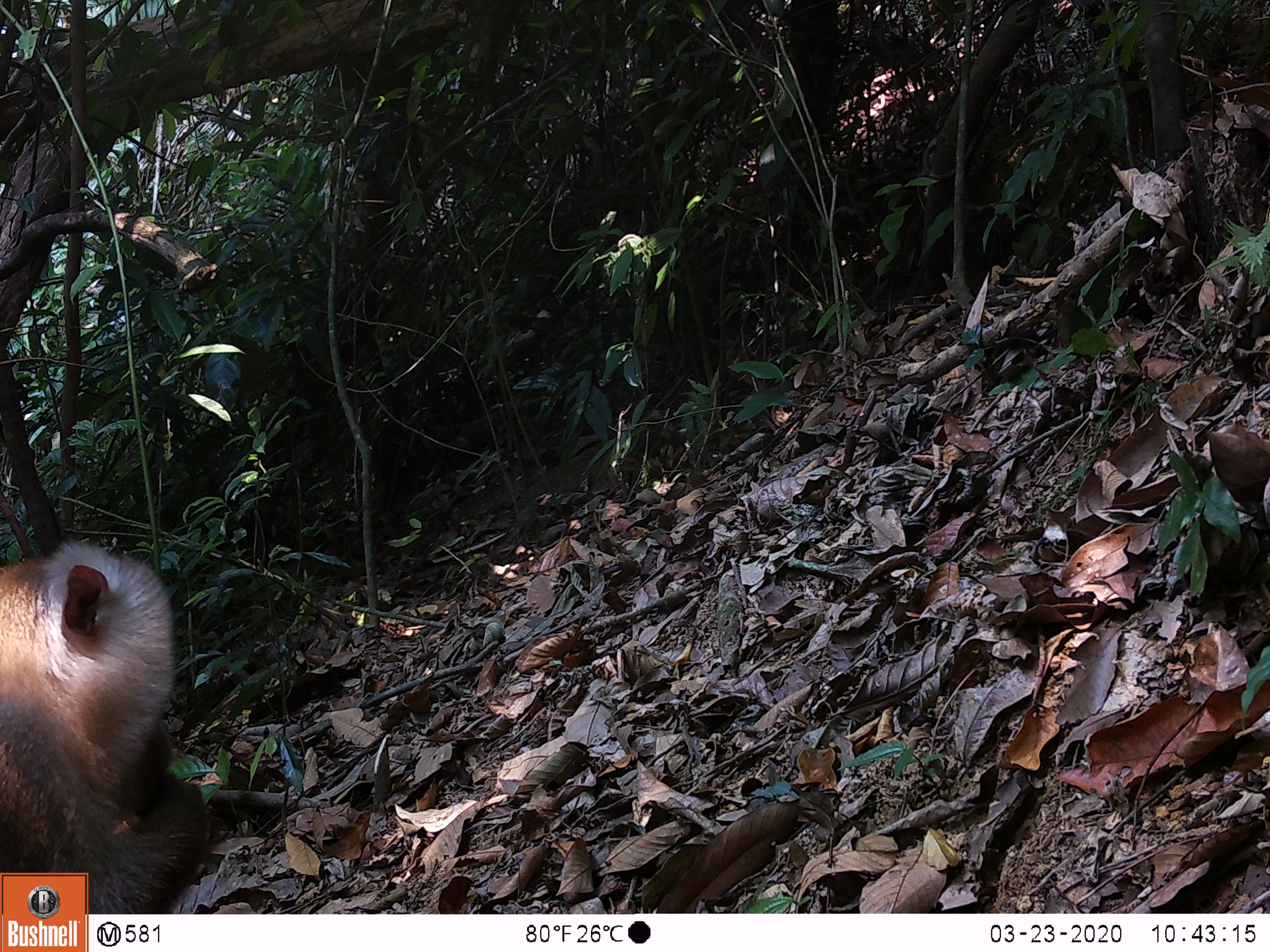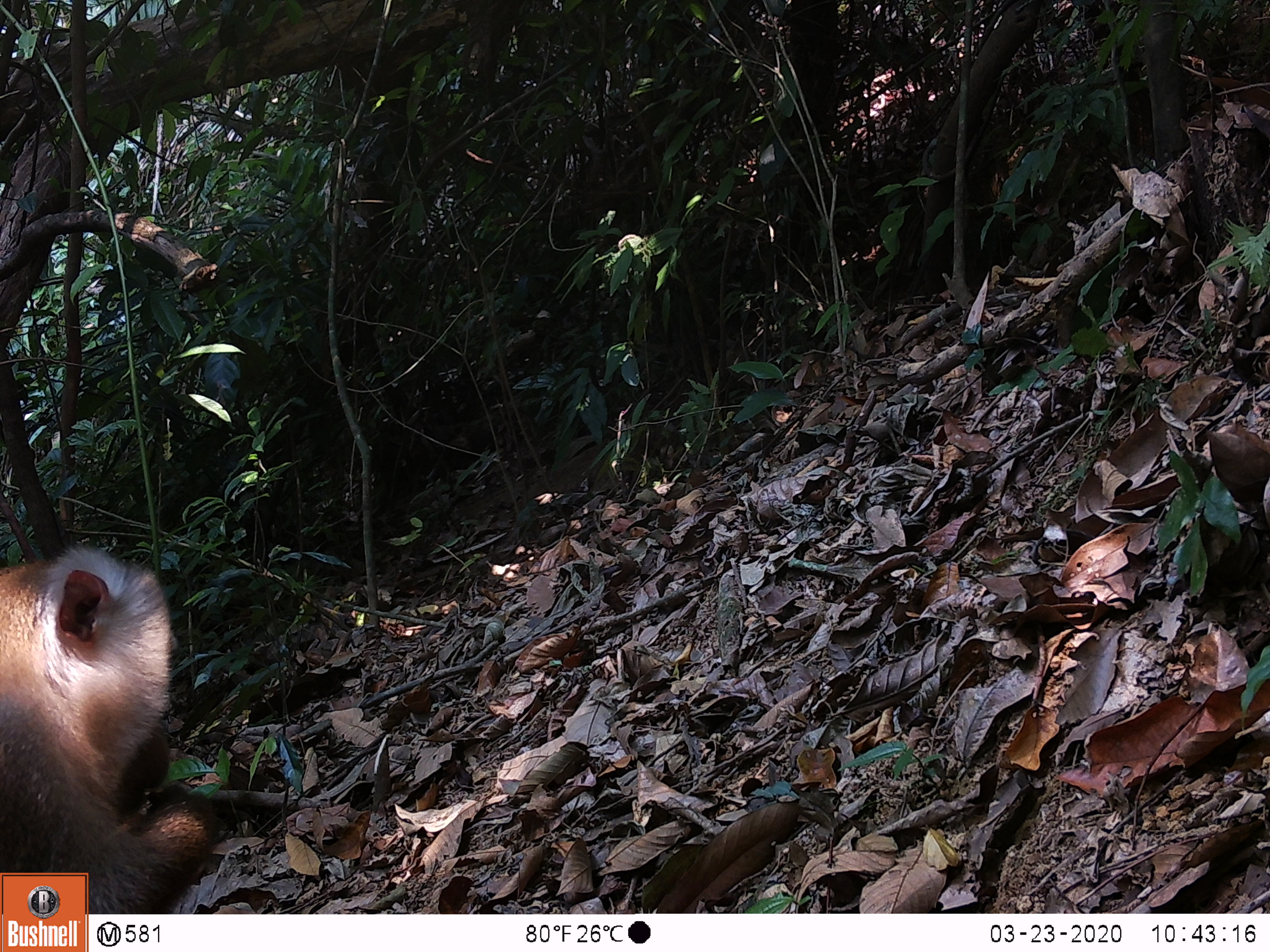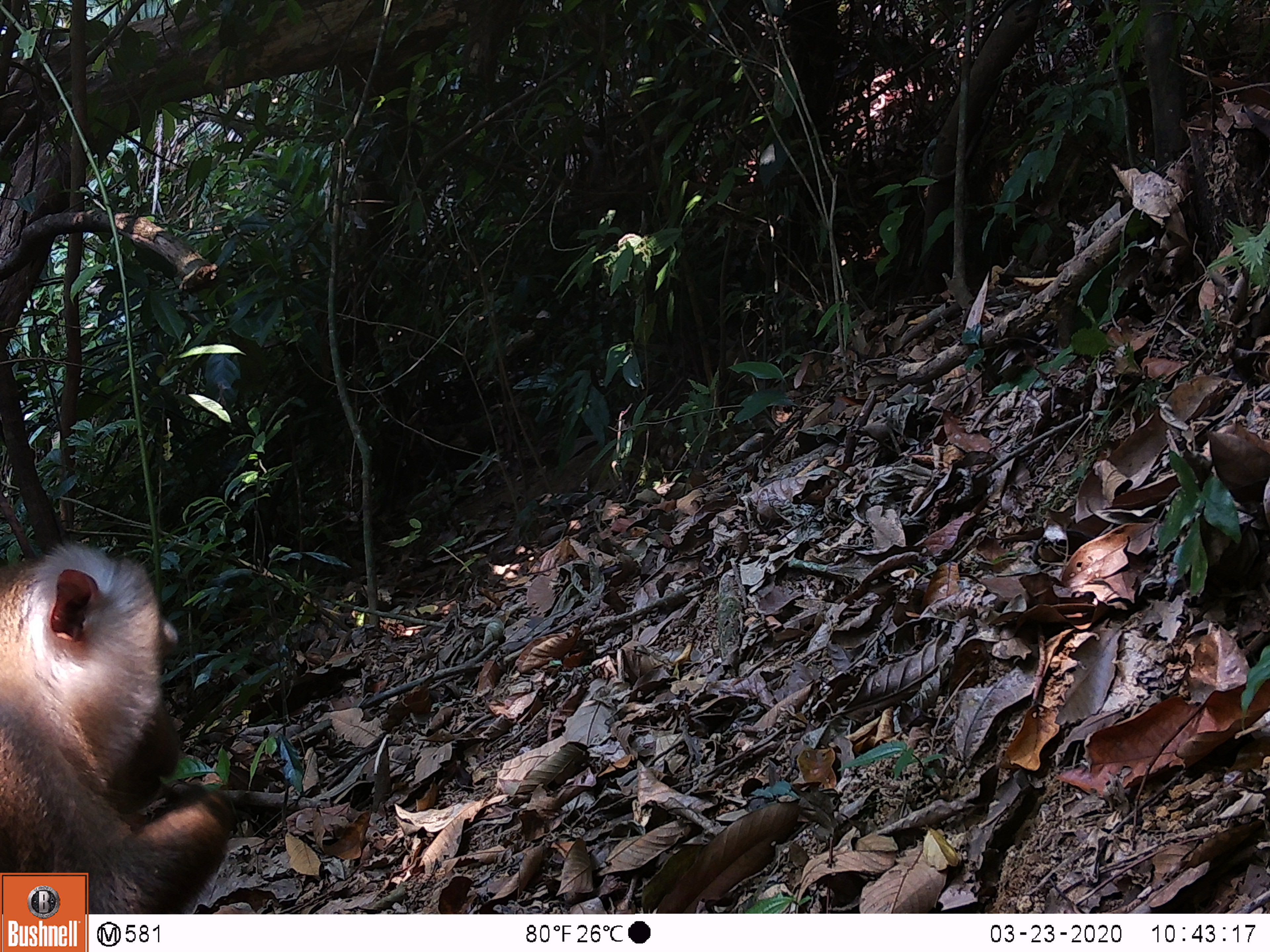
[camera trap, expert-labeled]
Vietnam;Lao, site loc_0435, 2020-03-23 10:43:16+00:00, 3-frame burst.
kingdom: Animalia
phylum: Chordata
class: Mammalia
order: Primates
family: Cercopithecidae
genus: Macaca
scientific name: Macaca nemestrina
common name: pig-tailed macaque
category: pig tailed macaque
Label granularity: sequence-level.